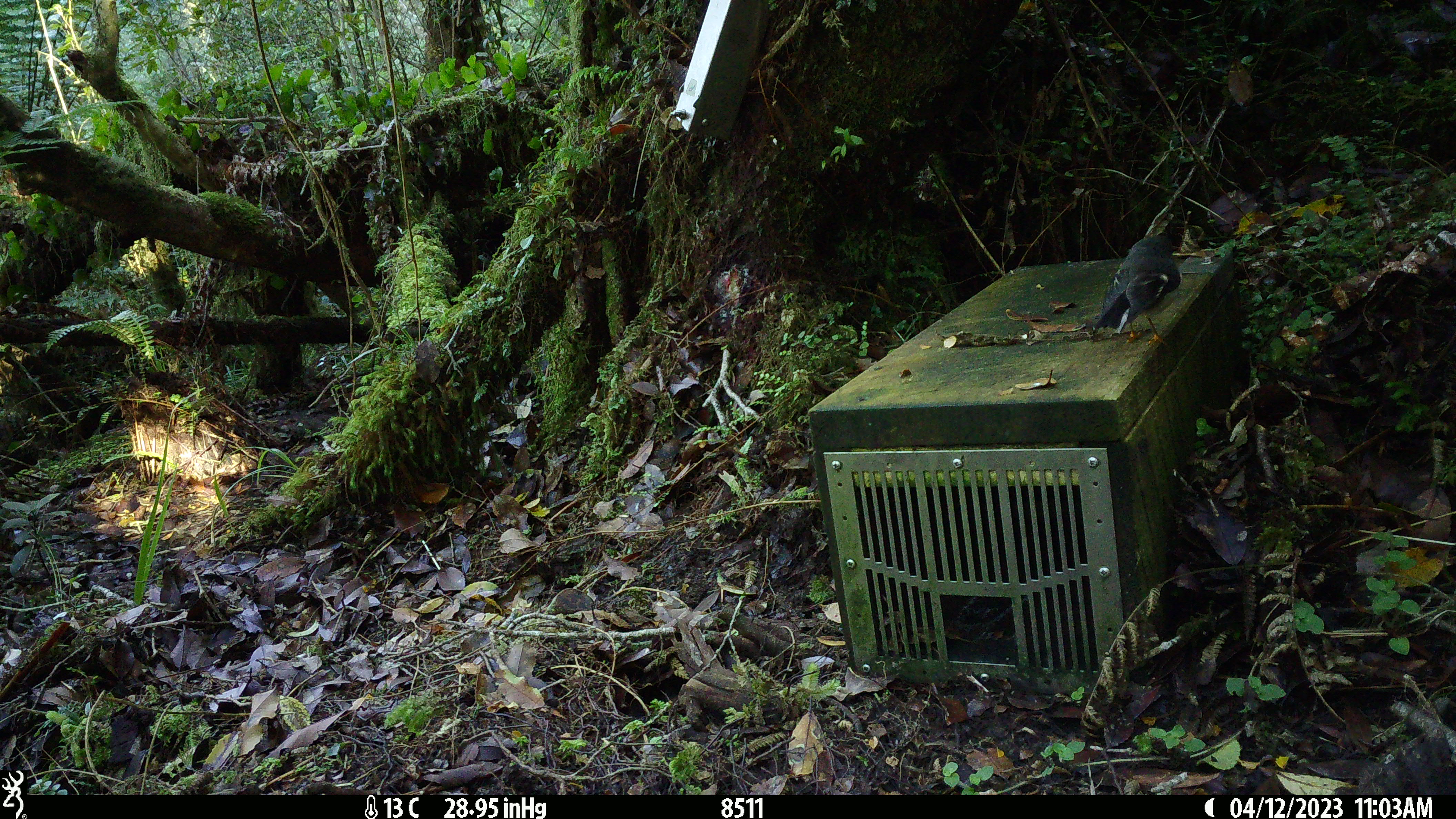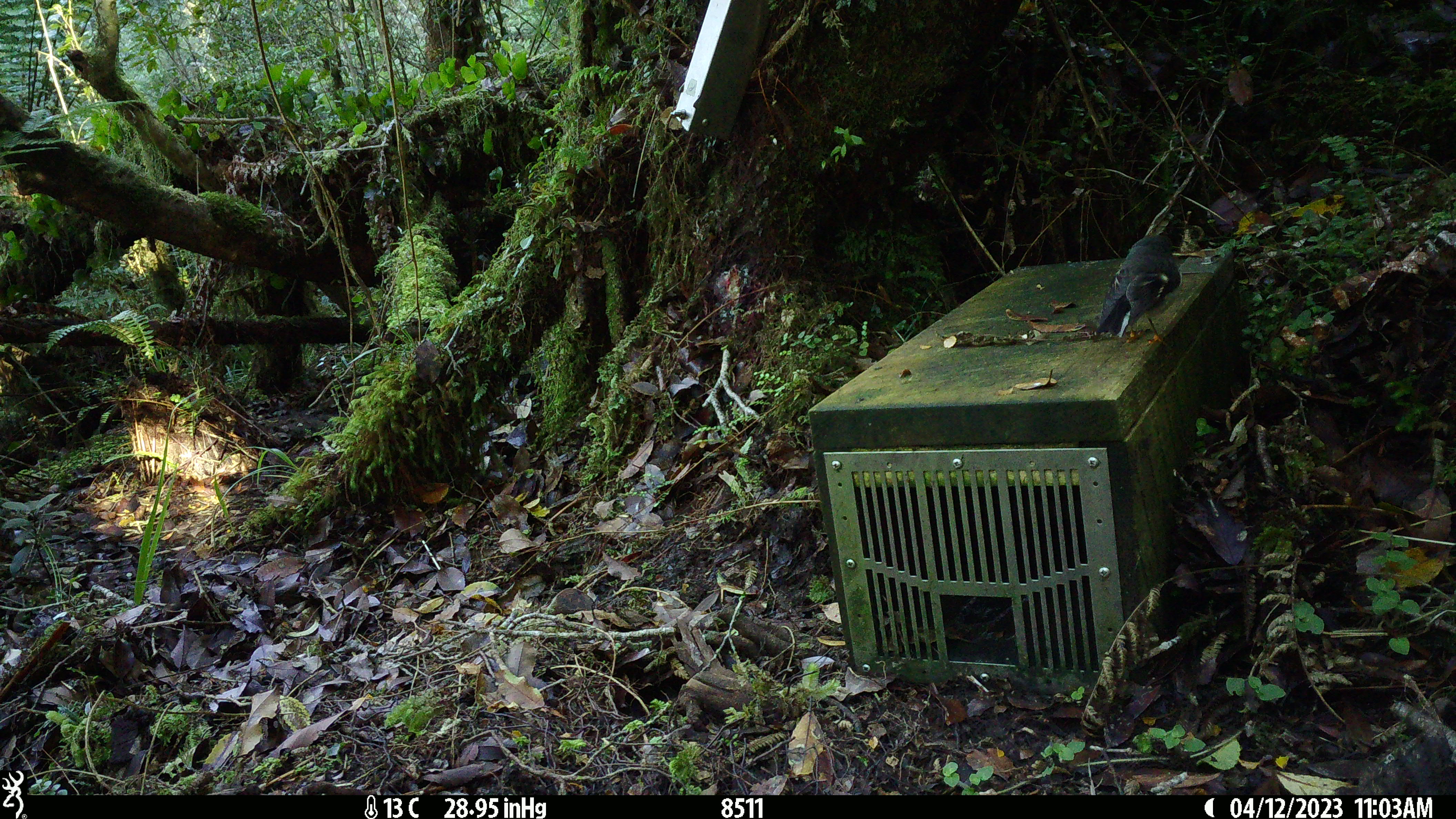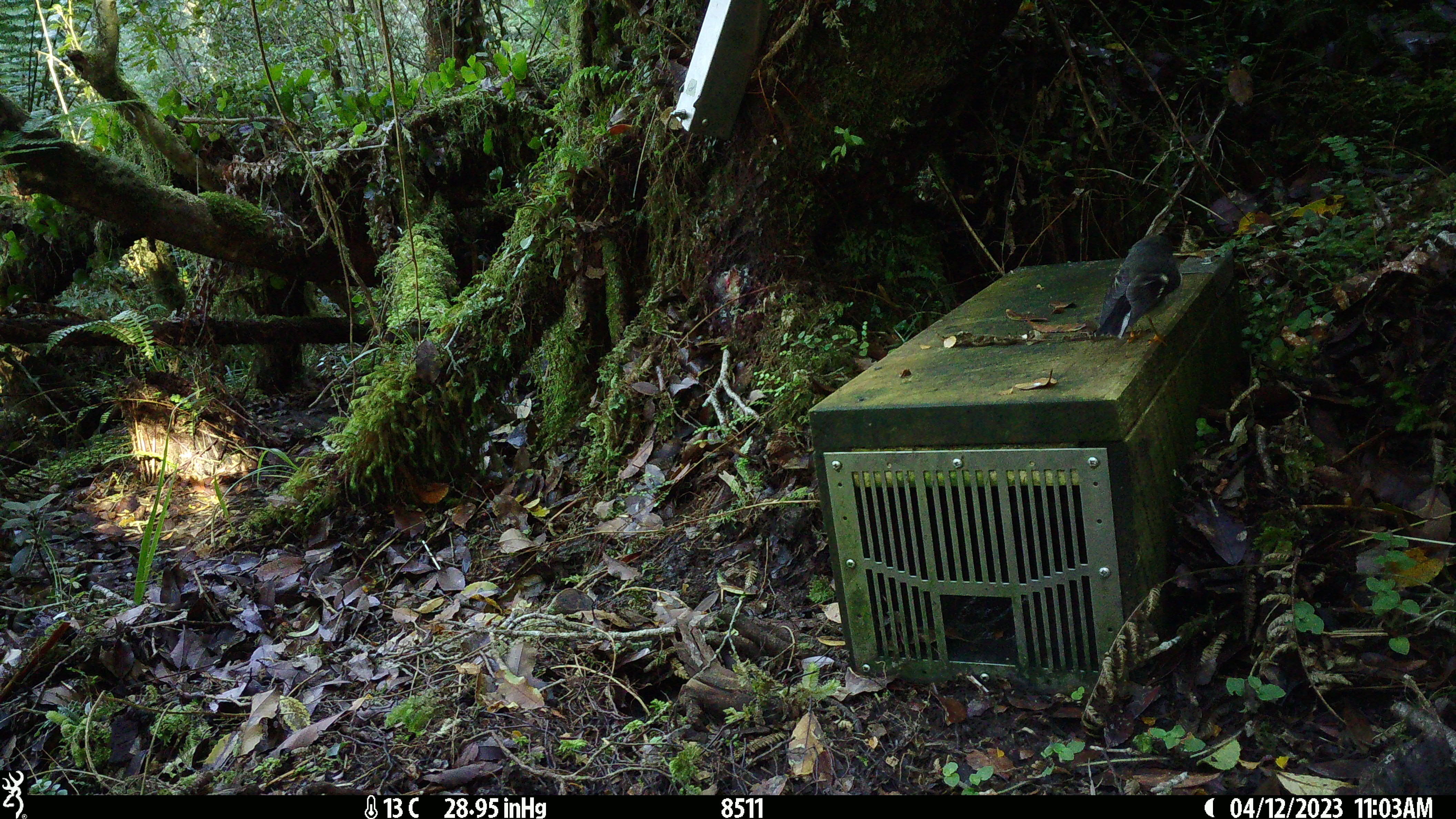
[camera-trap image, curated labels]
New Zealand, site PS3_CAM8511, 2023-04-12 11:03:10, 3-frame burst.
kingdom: Animalia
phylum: Chordata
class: Aves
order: Passeriformes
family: Petroicidae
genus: Petroica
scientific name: Petroica macrocephala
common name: tomtit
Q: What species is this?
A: Tomtit (Petroica macrocephala).